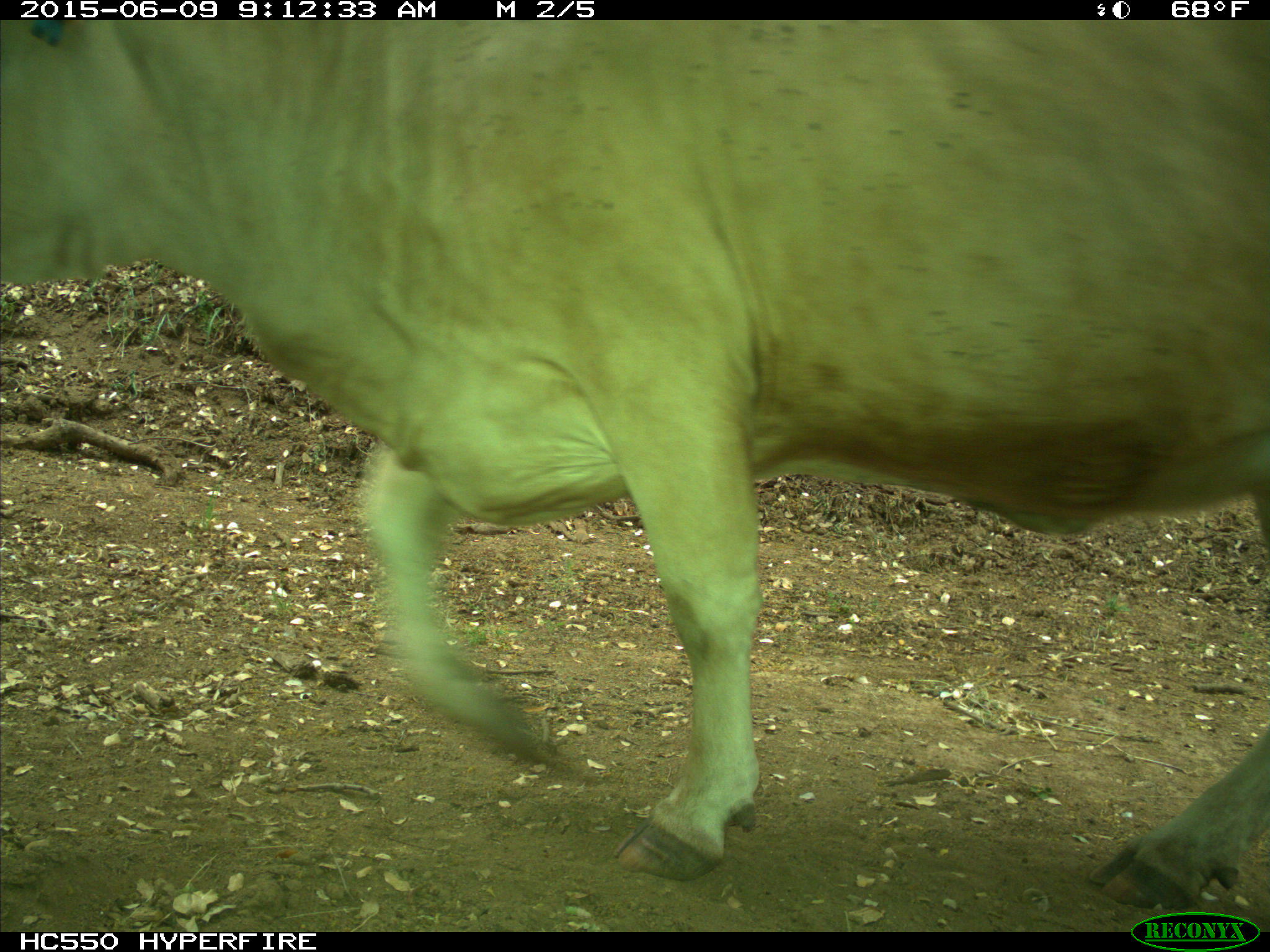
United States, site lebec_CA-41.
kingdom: Animalia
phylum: Chordata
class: Mammalia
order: Artiodactyla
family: Bovidae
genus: Bos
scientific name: Bos taurus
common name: domestic cow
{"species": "Bos taurus (domestic cow)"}